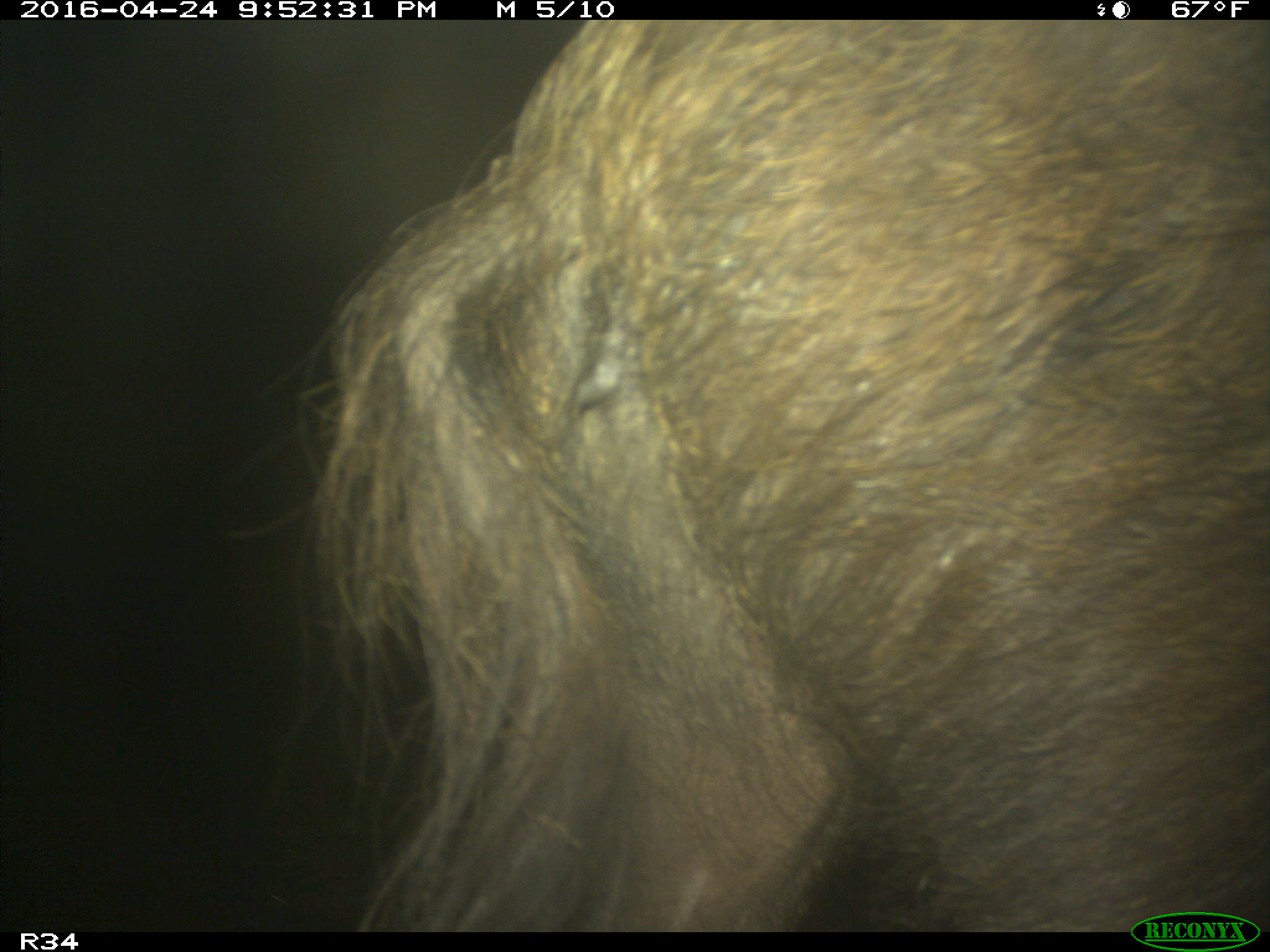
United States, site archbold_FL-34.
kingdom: Animalia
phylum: Chordata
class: Mammalia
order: Artiodactyla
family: Suidae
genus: Sus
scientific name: Sus scrofa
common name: wild boar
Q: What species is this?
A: Sus scrofa (wild boar).